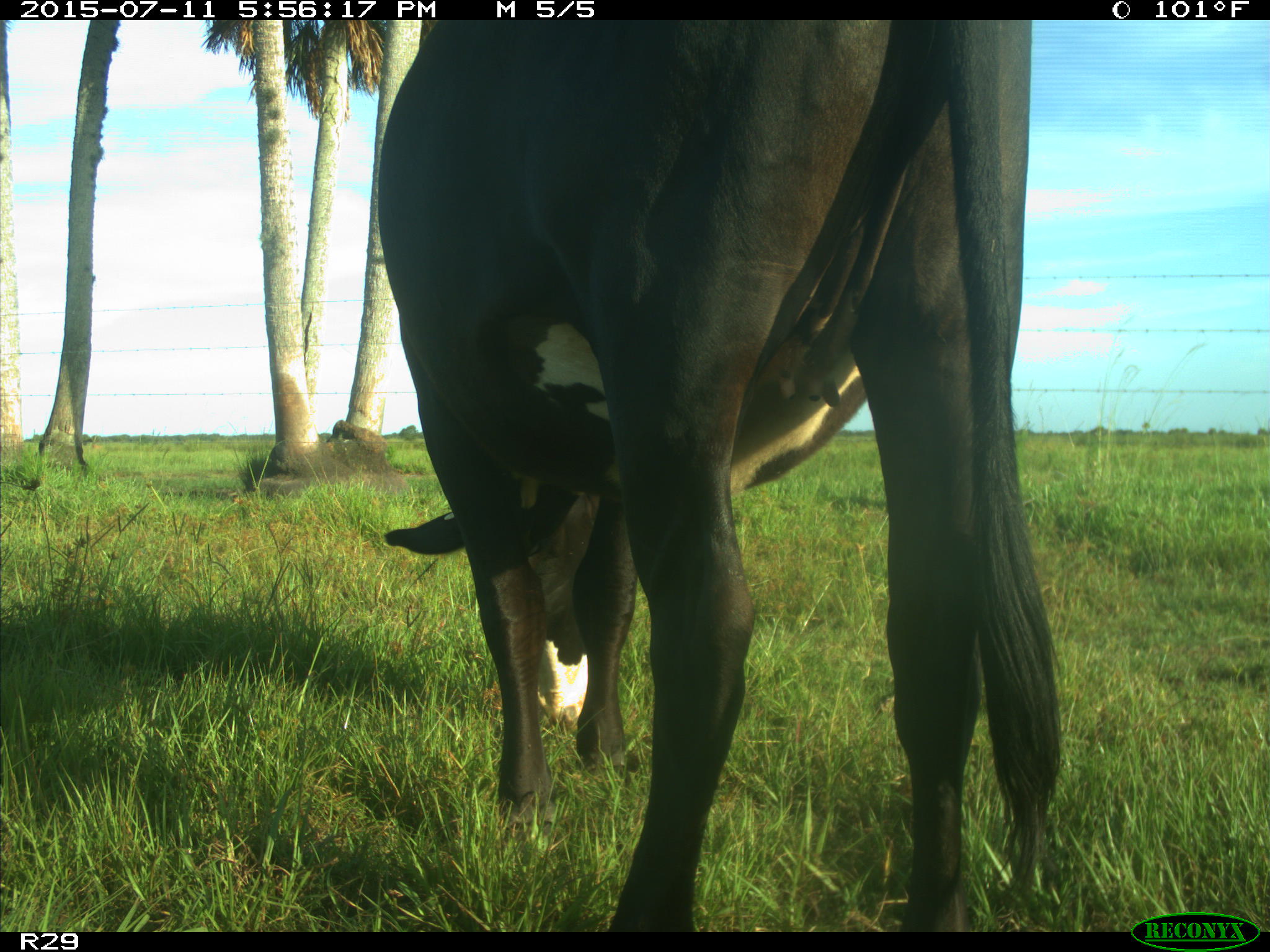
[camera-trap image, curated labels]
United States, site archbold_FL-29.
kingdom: Animalia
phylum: Chordata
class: Mammalia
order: Artiodactyla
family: Bovidae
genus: Bos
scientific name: Bos taurus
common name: domestic cow